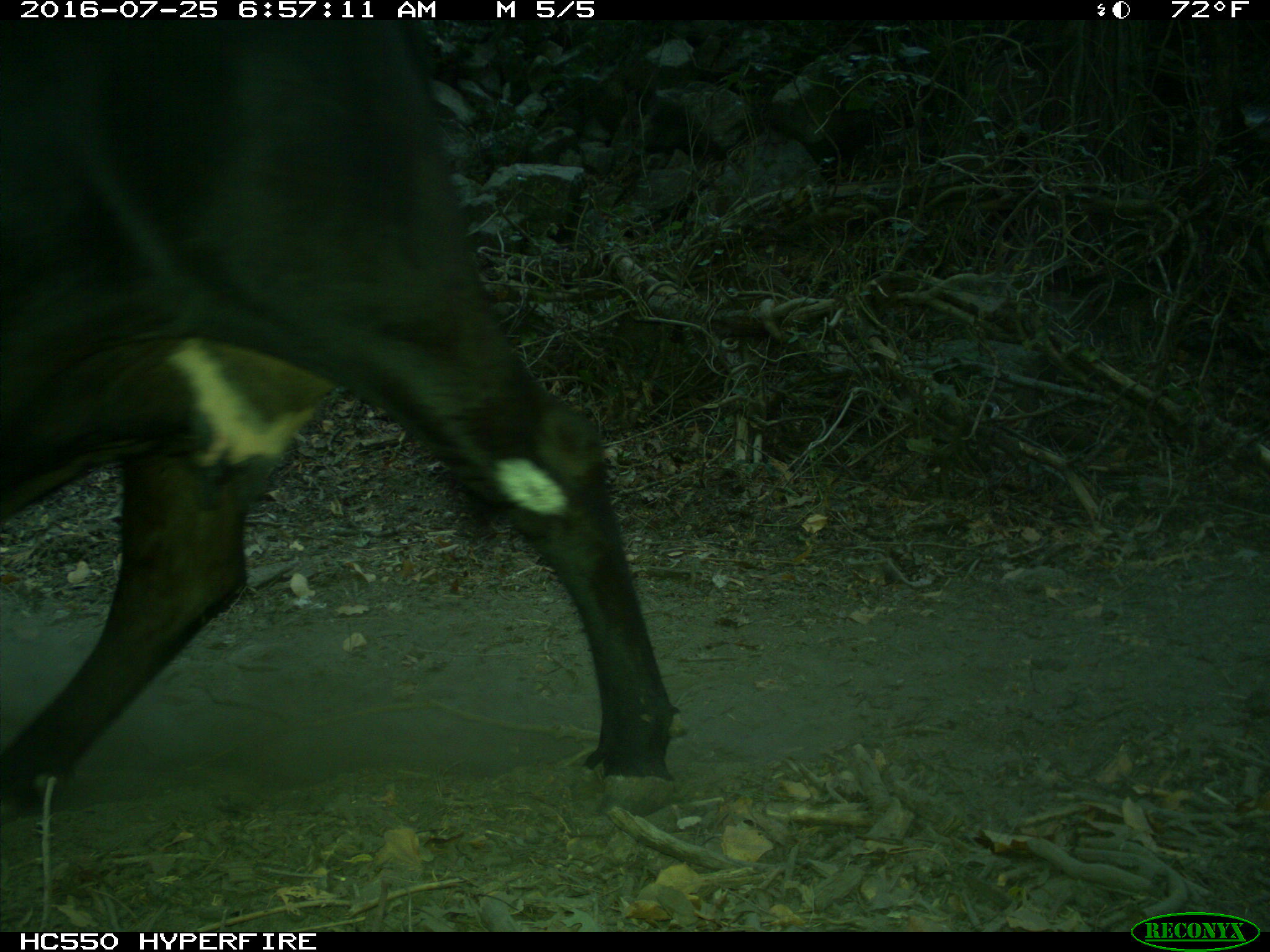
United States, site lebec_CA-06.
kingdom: Animalia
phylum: Chordata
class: Mammalia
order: Artiodactyla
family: Bovidae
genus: Bos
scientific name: Bos taurus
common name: domestic cow